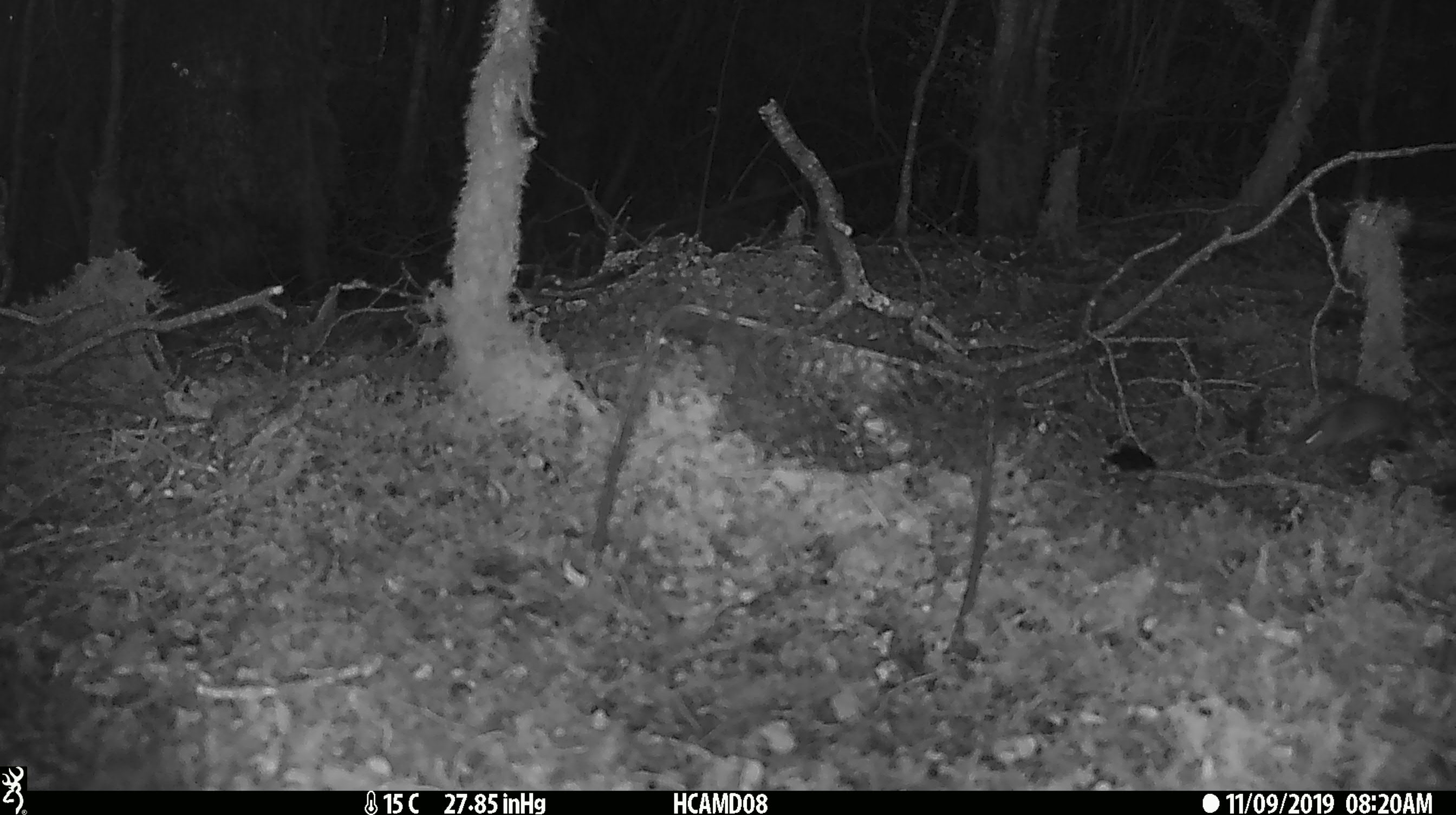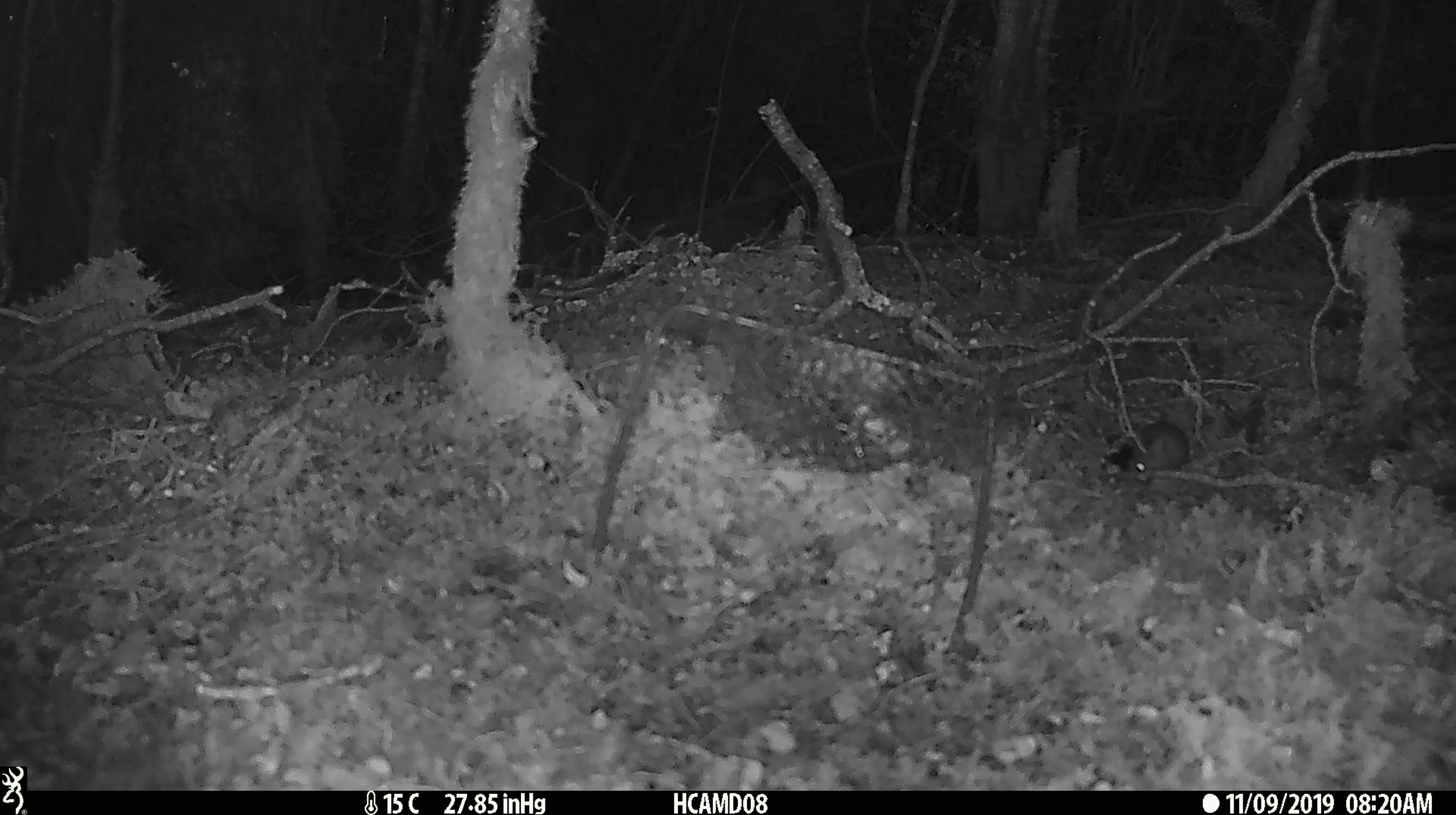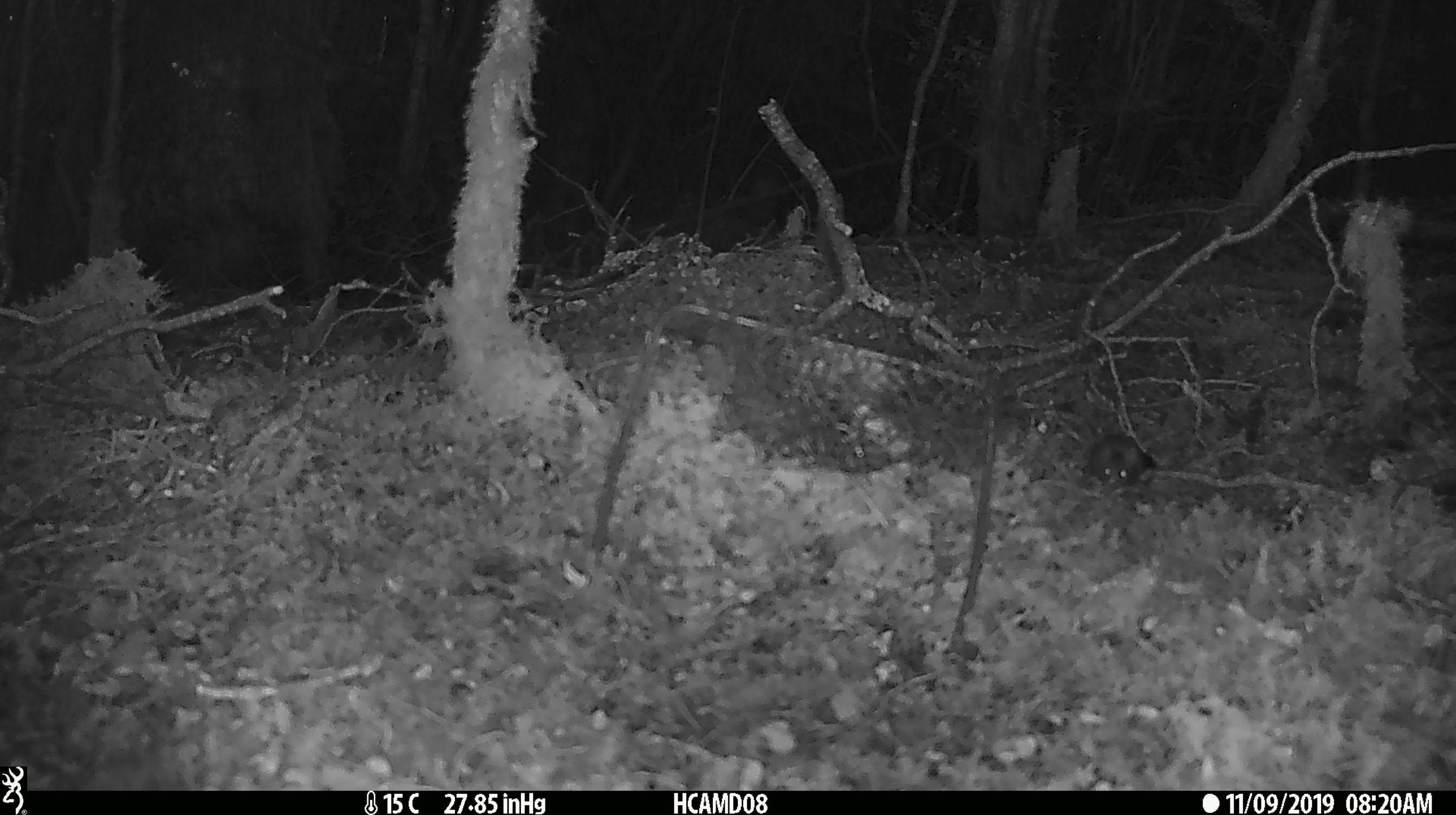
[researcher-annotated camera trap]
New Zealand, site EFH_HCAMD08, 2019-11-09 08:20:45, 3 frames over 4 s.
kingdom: Animalia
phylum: Chordata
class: Mammalia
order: Rodentia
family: Muridae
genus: Mus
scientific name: Mus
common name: mouse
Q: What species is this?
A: Mouse (Mus).